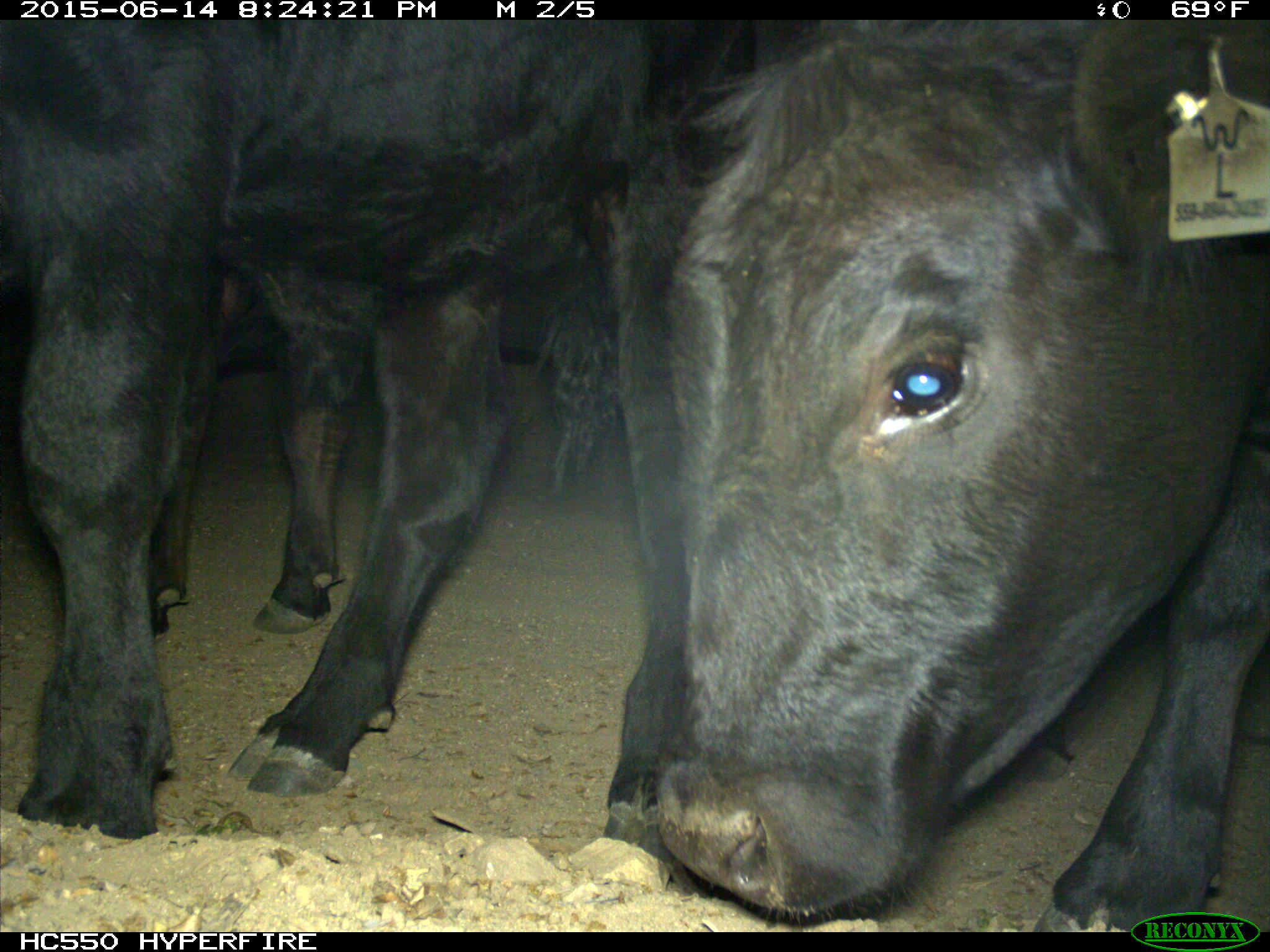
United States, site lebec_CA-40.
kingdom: Animalia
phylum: Chordata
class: Mammalia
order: Artiodactyla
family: Bovidae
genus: Bos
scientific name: Bos taurus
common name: domestic cow